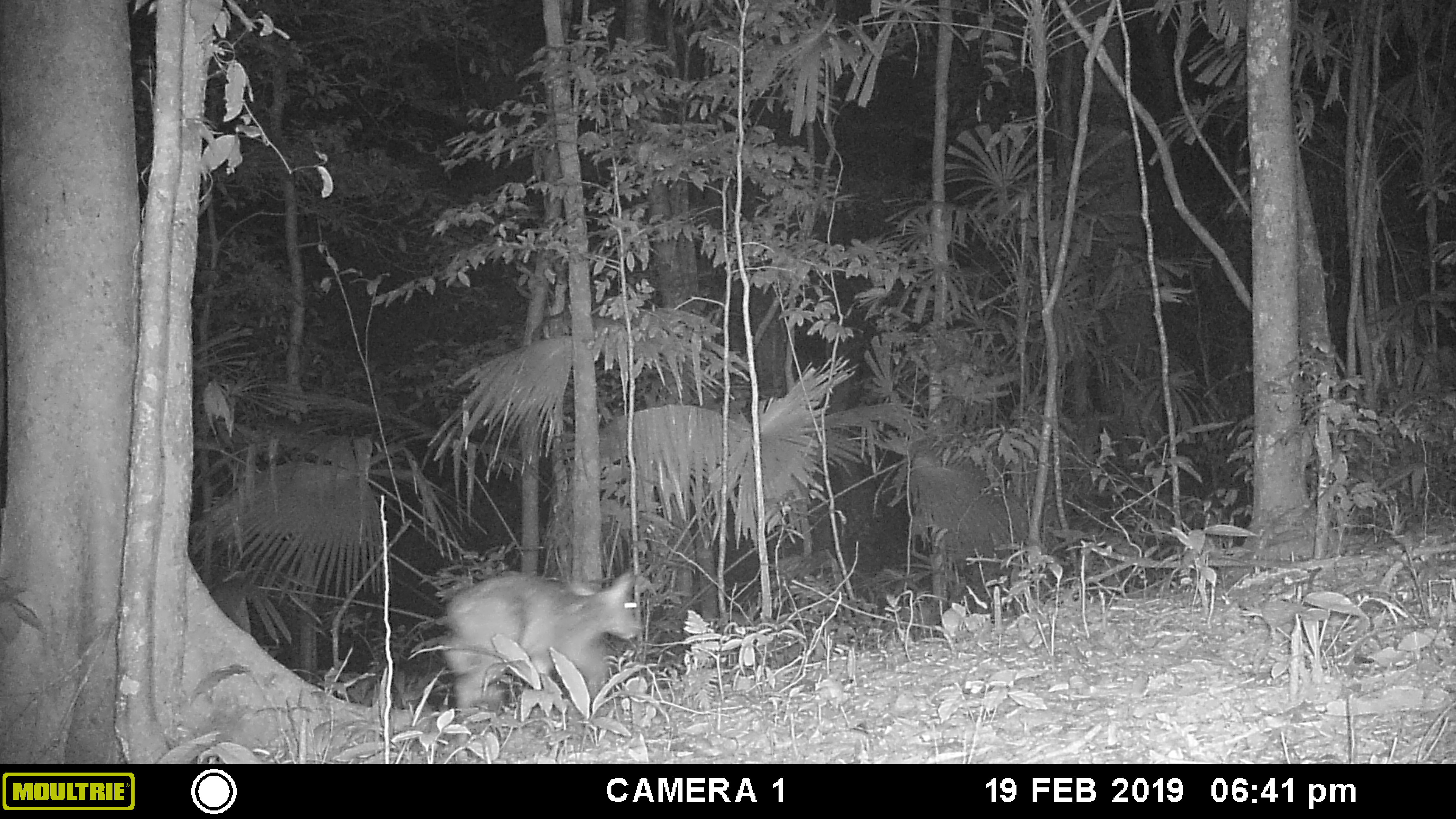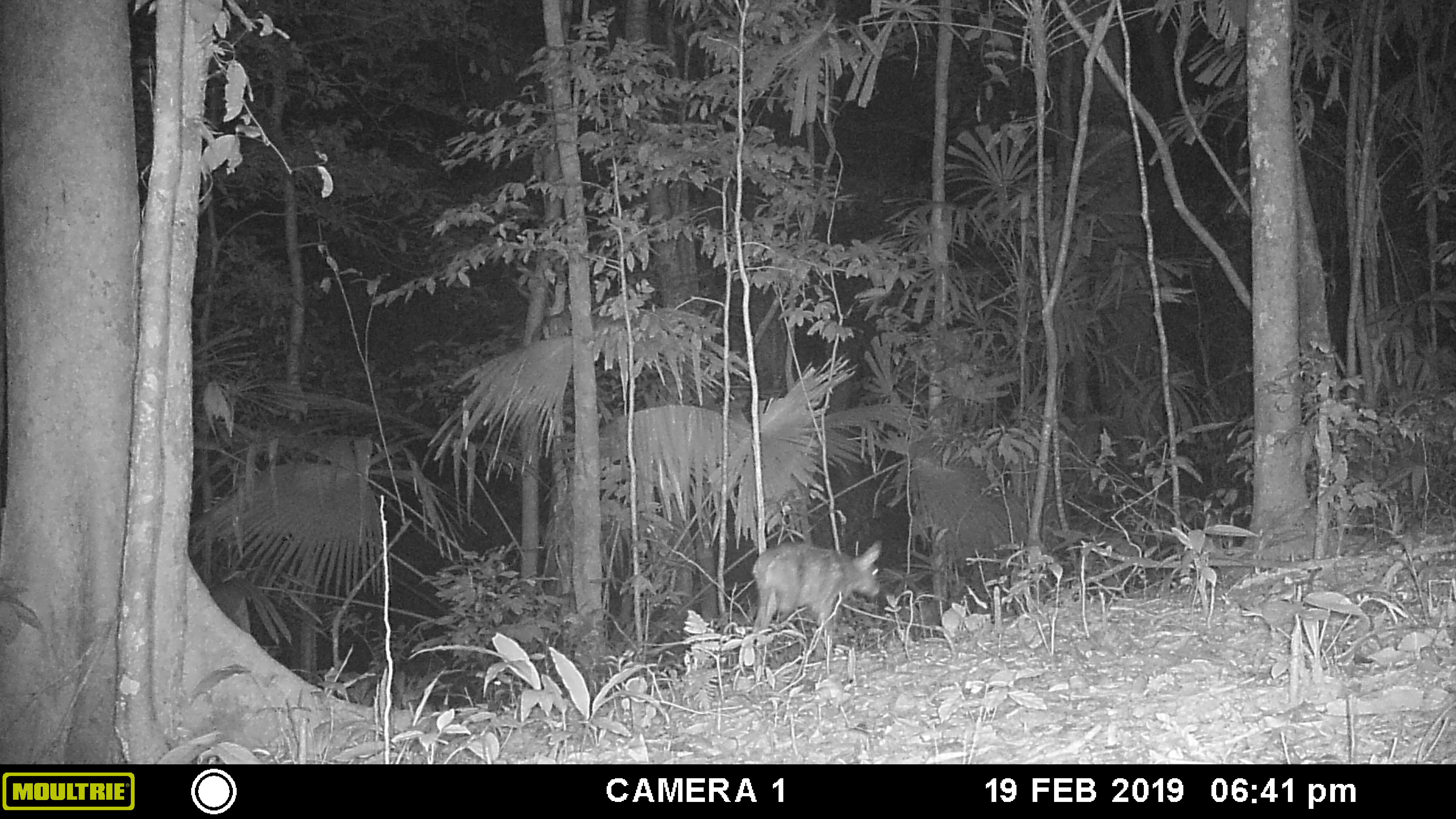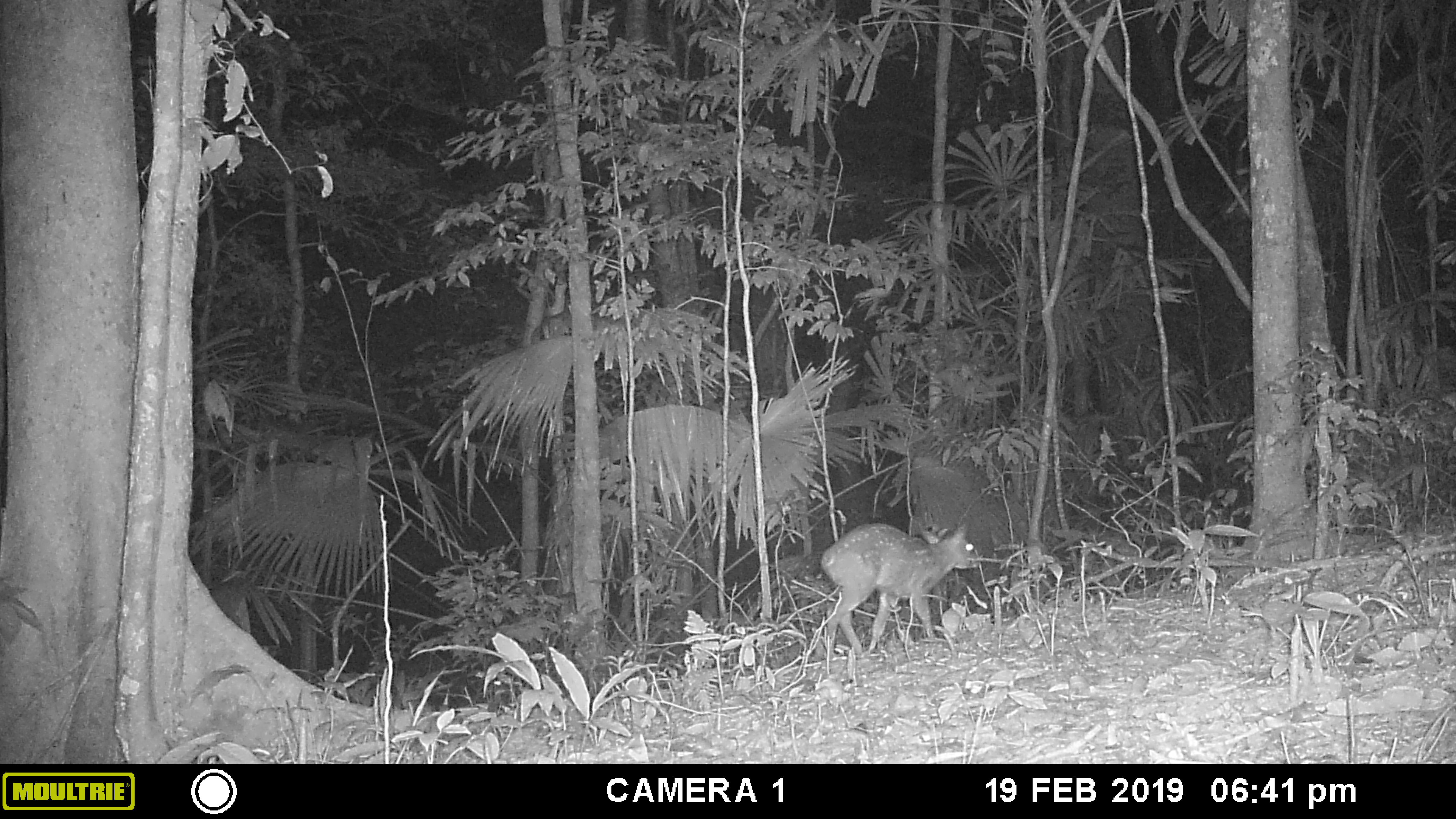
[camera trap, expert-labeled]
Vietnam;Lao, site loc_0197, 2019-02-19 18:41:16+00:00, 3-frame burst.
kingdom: Animalia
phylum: Chordata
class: Mammalia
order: Artiodactyla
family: Cervidae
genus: Muntiacus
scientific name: Muntiacus vuquangensis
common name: large-antlered muntjac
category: large antlered muntjac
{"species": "large antlered muntjac (large-antlered muntjac) (Muntiacus vuquangensis)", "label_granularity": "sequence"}